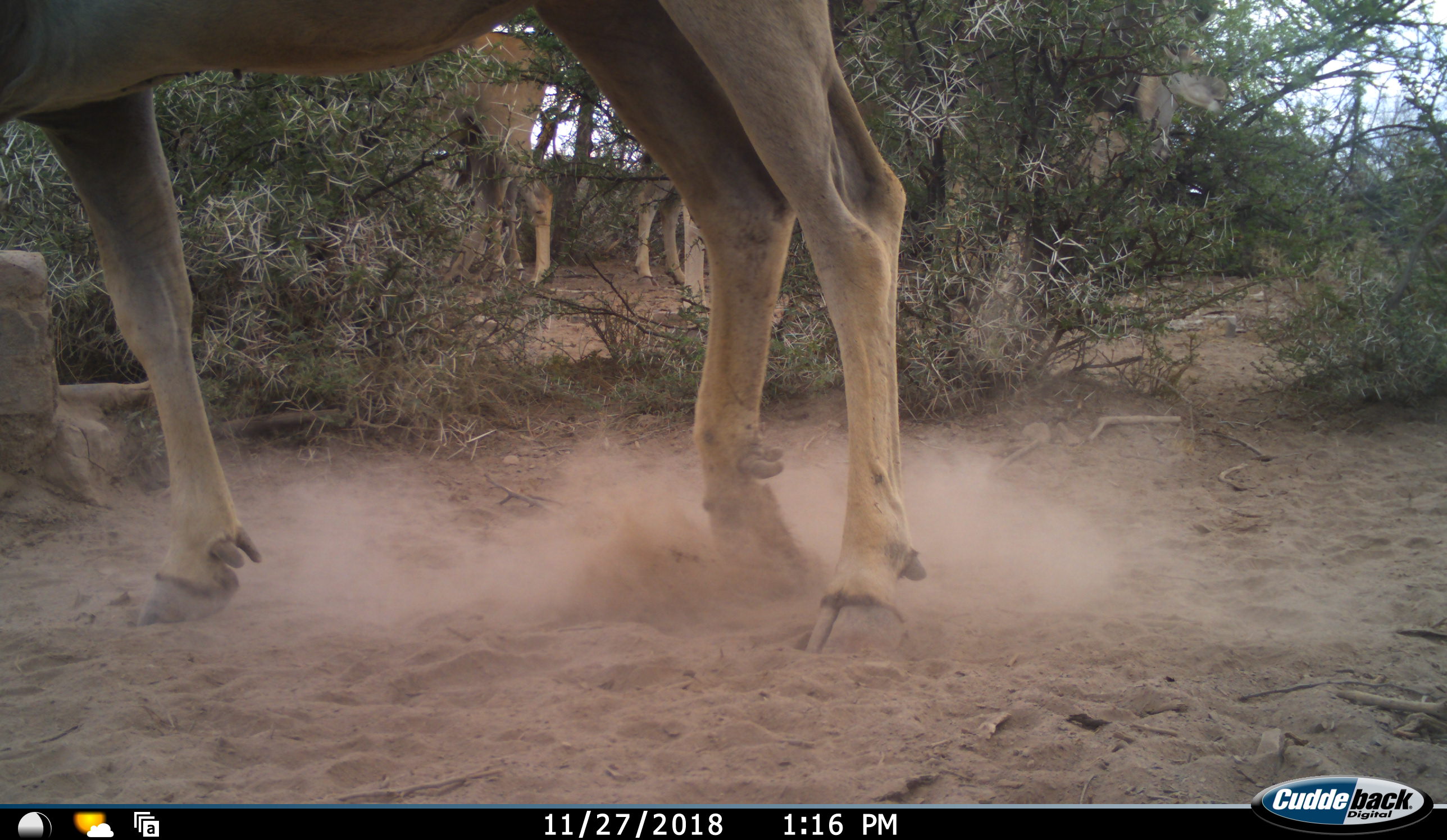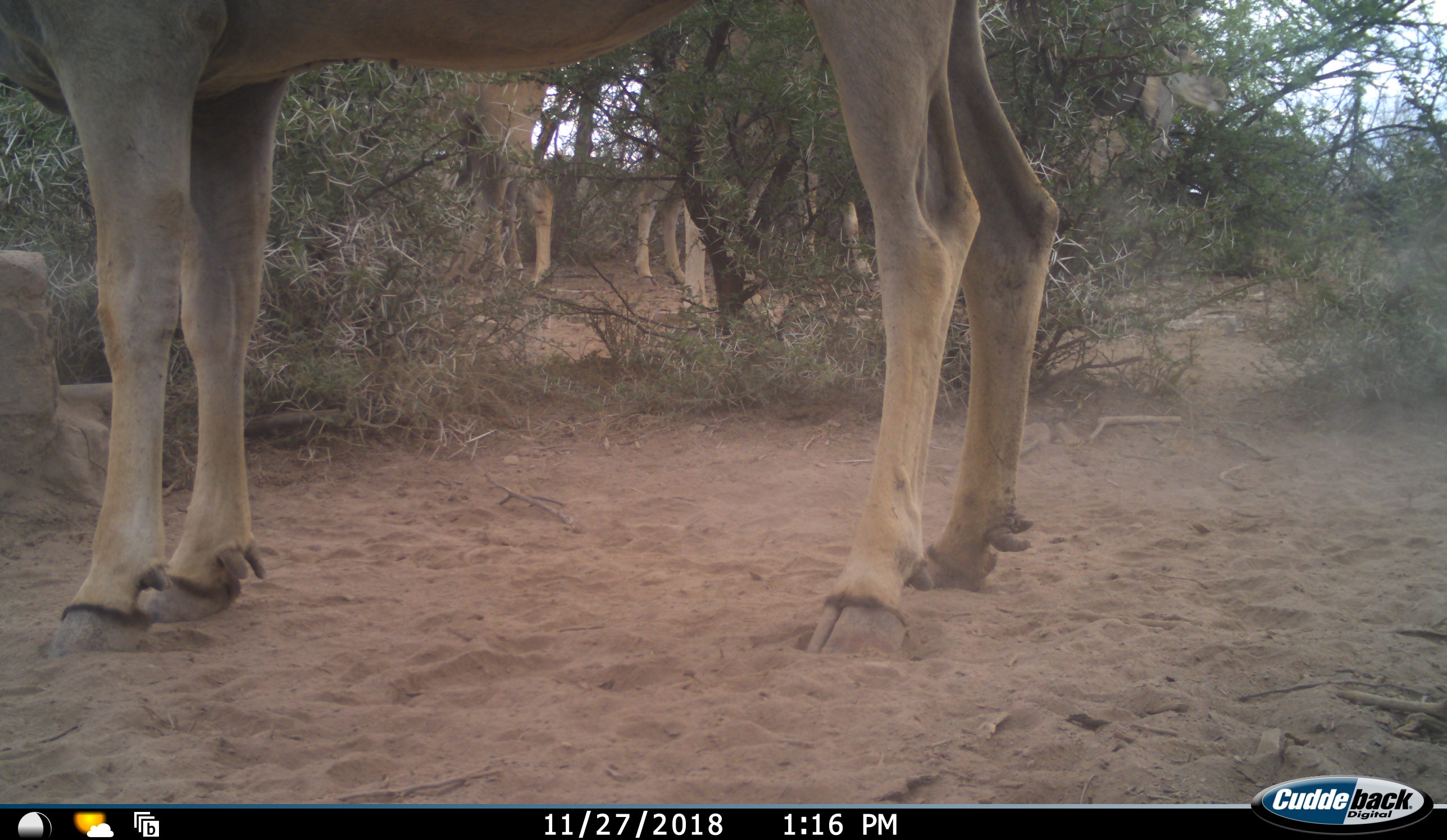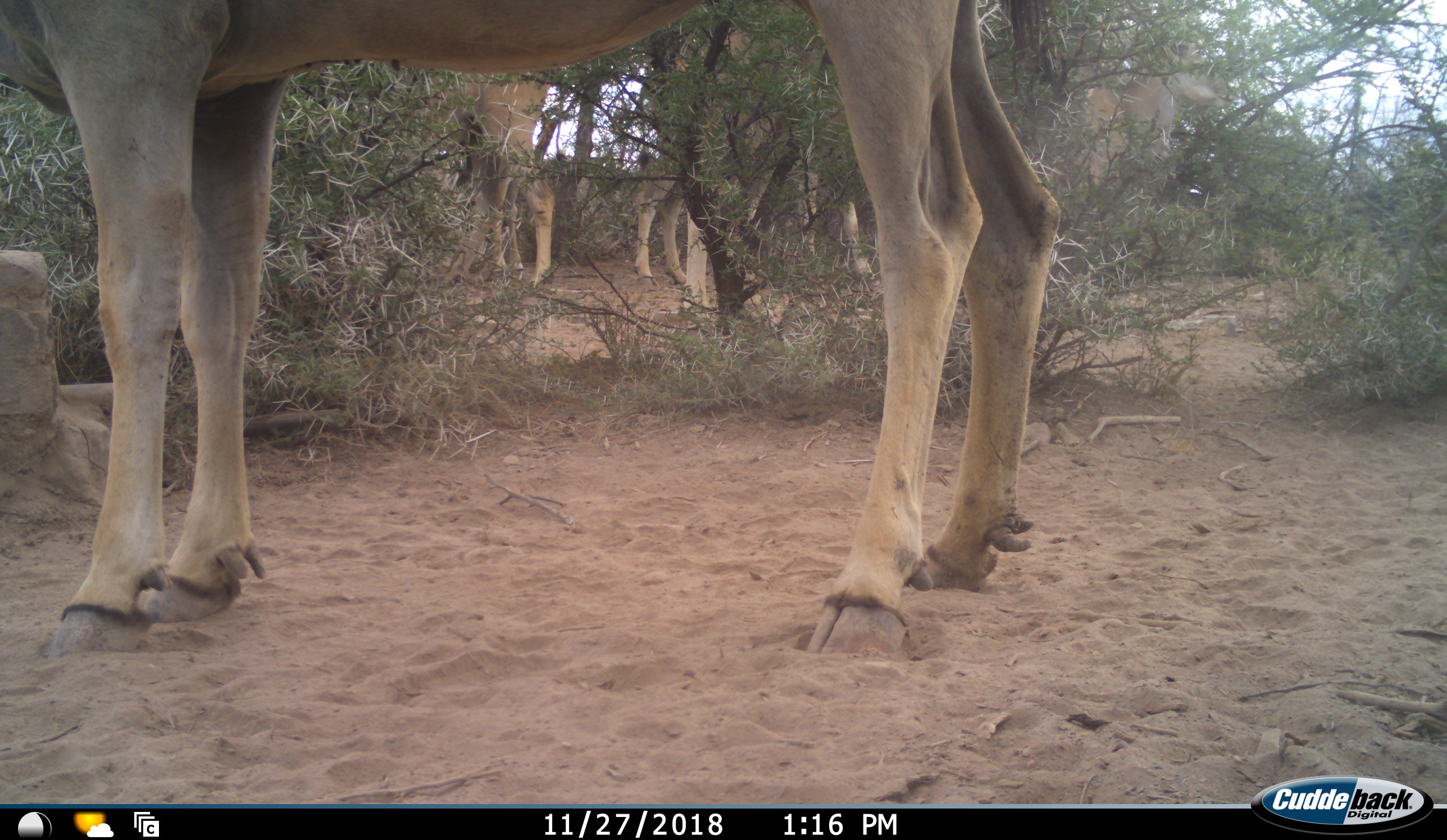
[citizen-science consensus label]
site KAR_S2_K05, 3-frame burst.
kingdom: Animalia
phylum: Chordata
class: Mammalia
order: Artiodactyla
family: Bovidae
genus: Tragelaphus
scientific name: Tragelaphus oryx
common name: eland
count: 5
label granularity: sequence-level